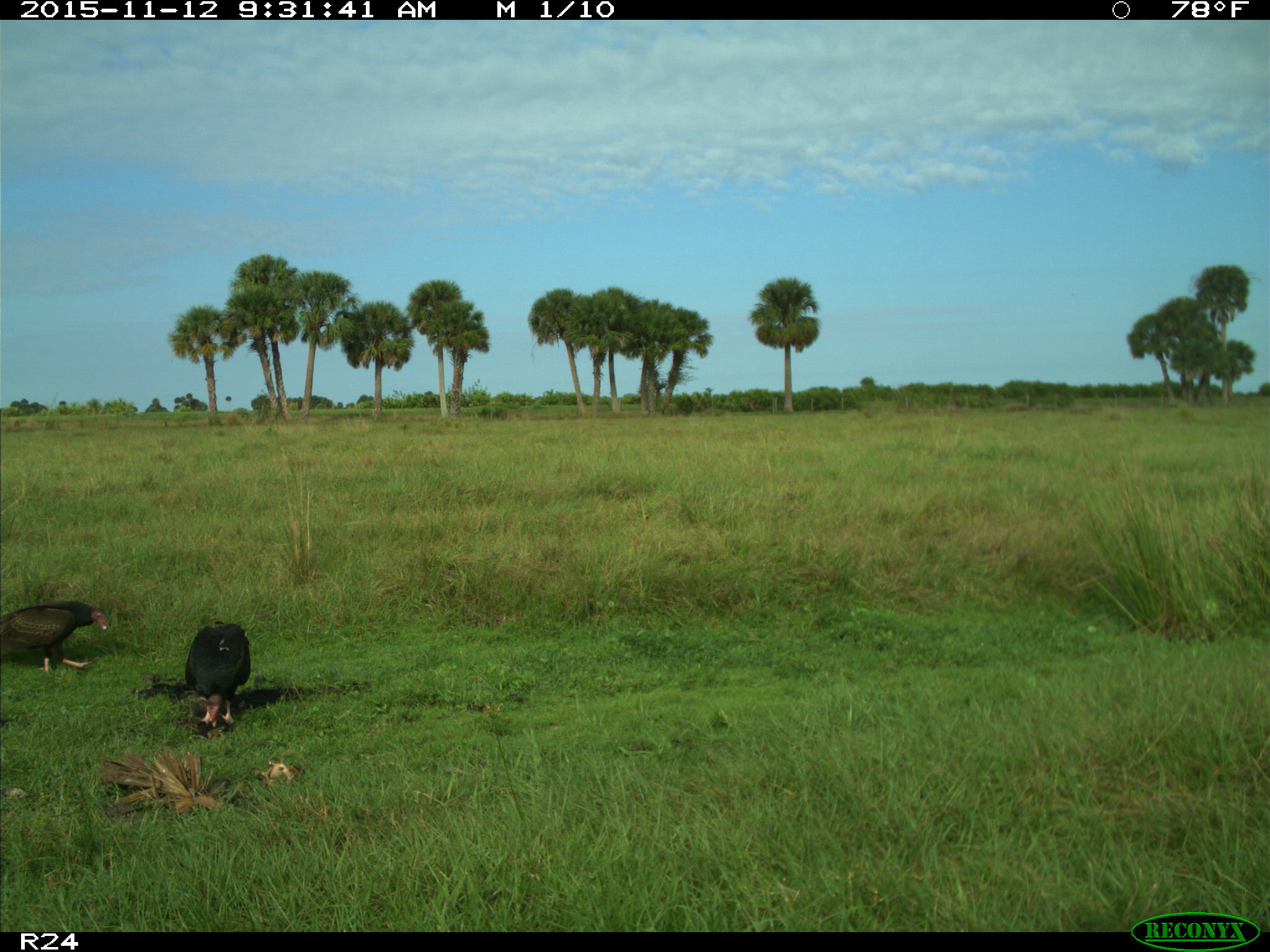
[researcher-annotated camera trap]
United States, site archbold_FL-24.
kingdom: Animalia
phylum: Chordata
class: Aves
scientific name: Aves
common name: birds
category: unidentified bird